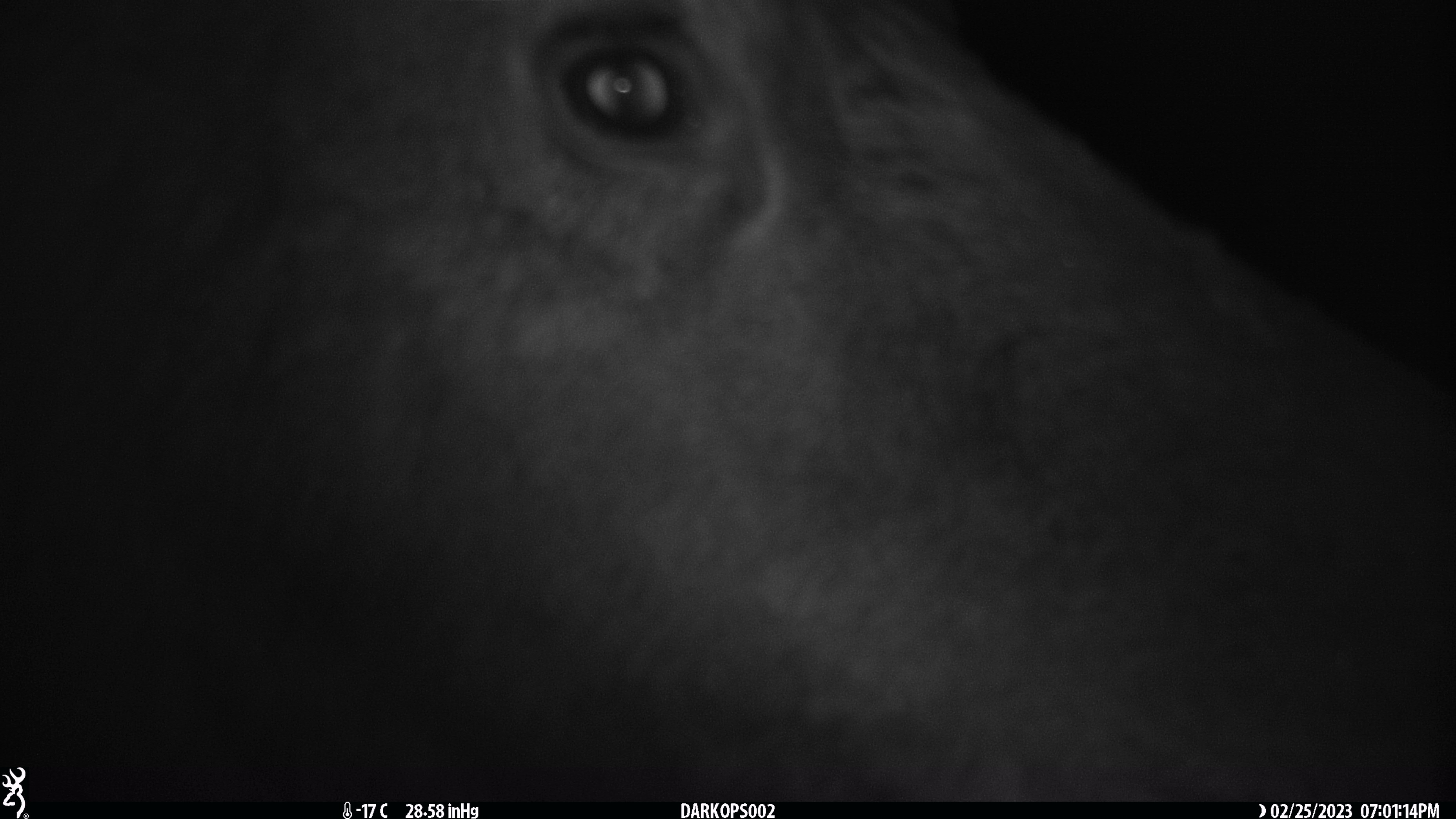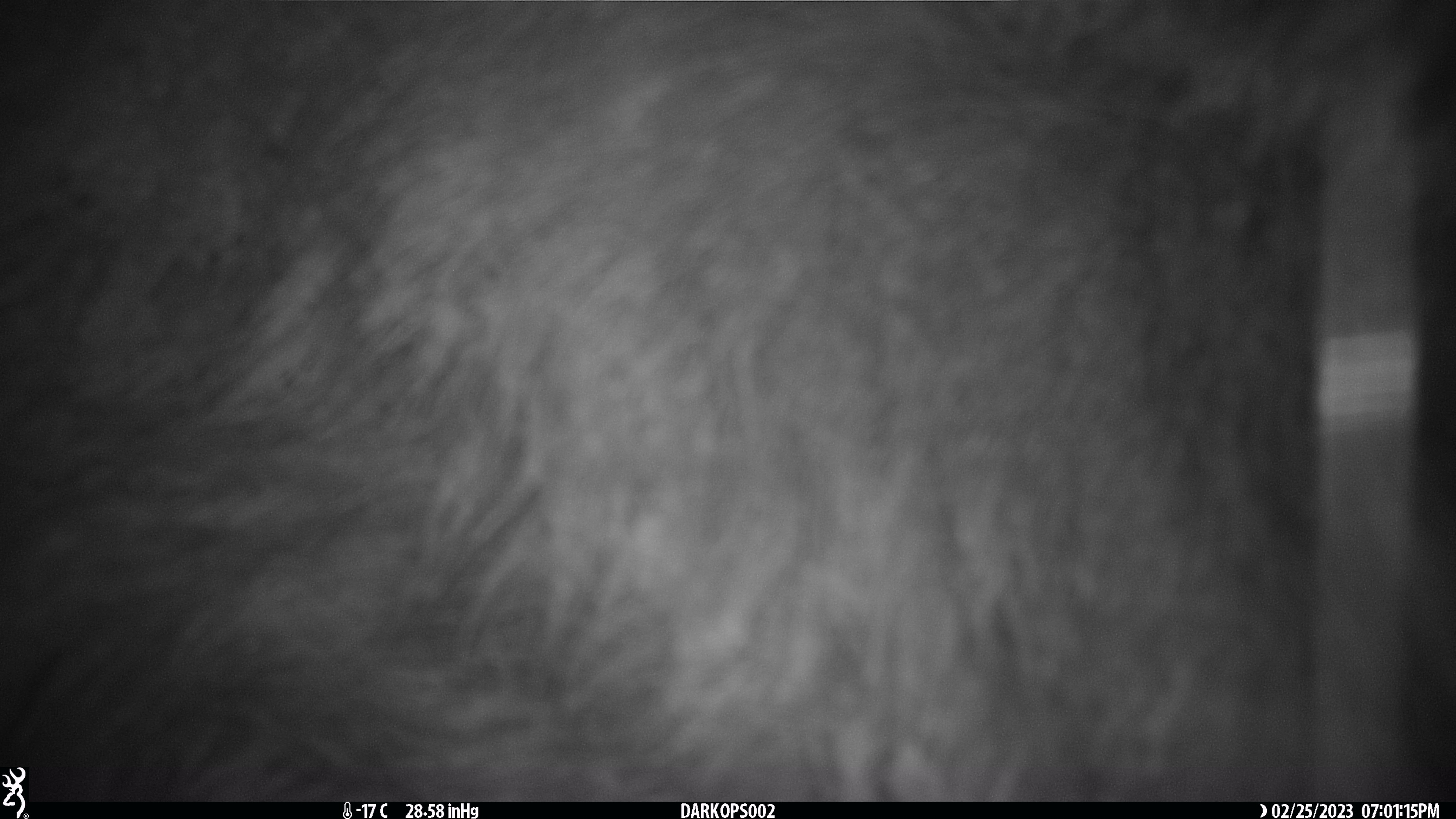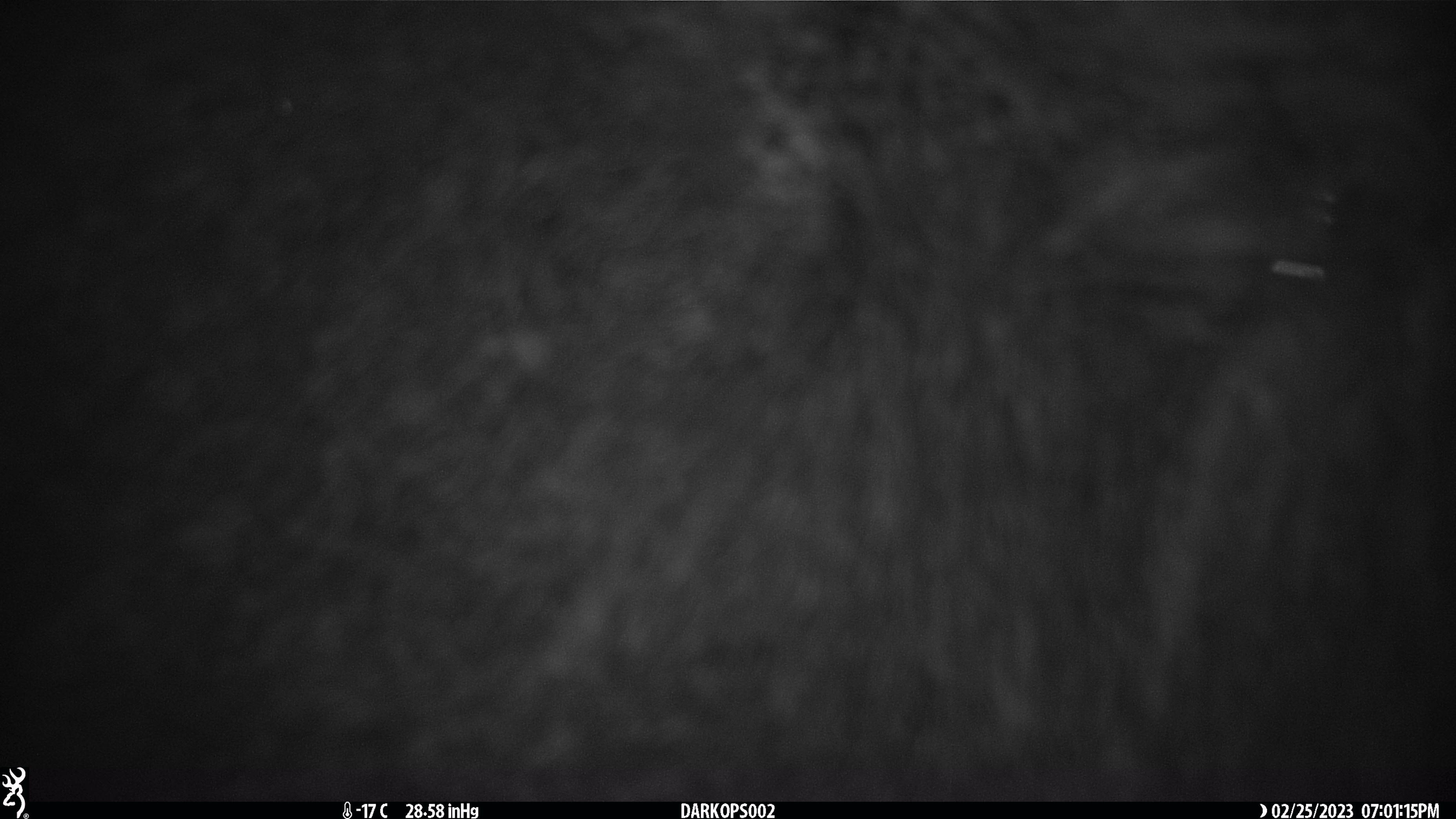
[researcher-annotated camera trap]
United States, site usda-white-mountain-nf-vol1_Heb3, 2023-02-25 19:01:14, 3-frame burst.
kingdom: Animalia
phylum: Chordata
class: Mammalia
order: Artiodactyla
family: Cervidae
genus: Alces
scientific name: Alces alces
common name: moose